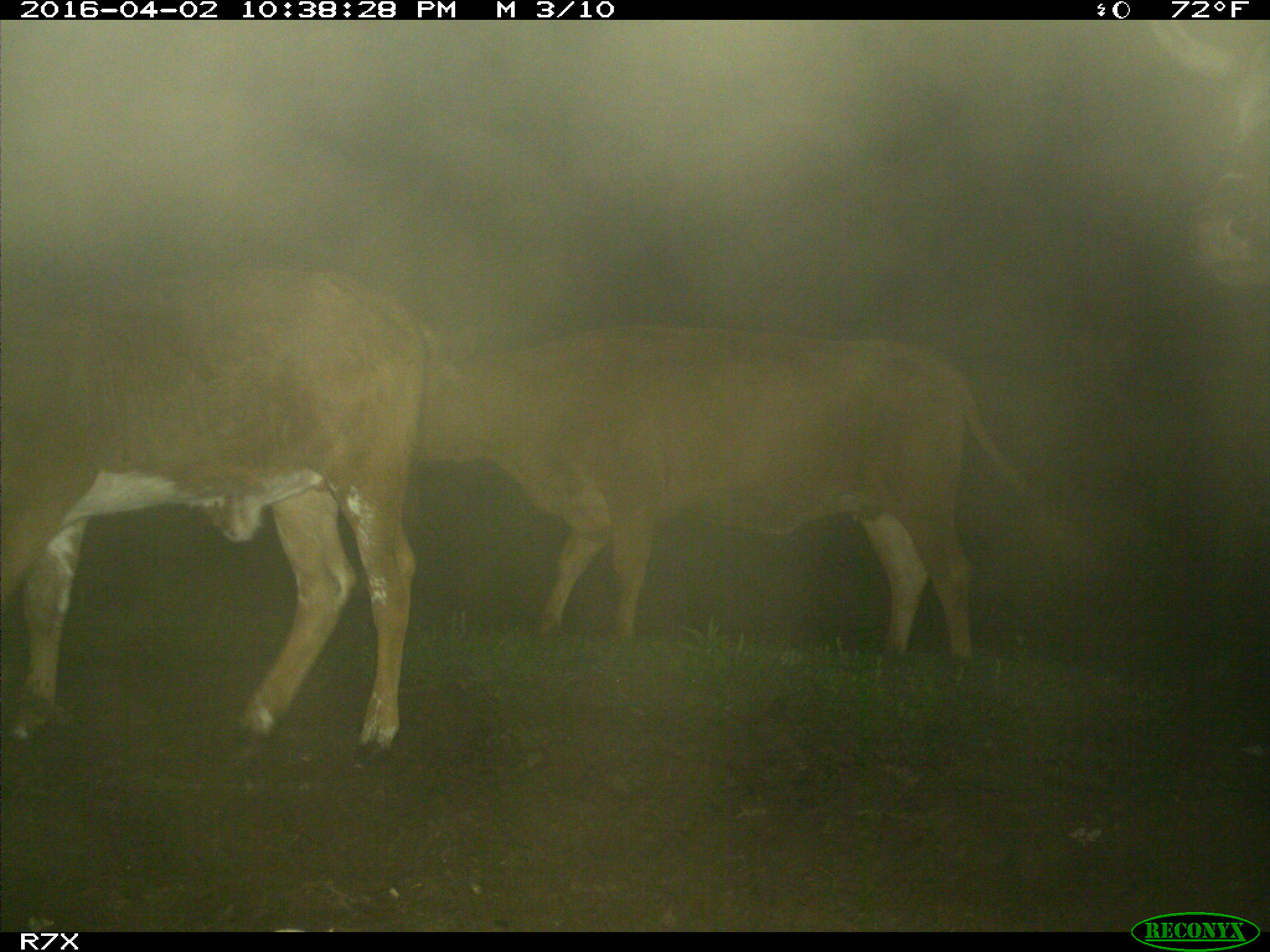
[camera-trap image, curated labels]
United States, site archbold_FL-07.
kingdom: Animalia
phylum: Chordata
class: Mammalia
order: Artiodactyla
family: Bovidae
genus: Bos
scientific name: Bos taurus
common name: domestic cow